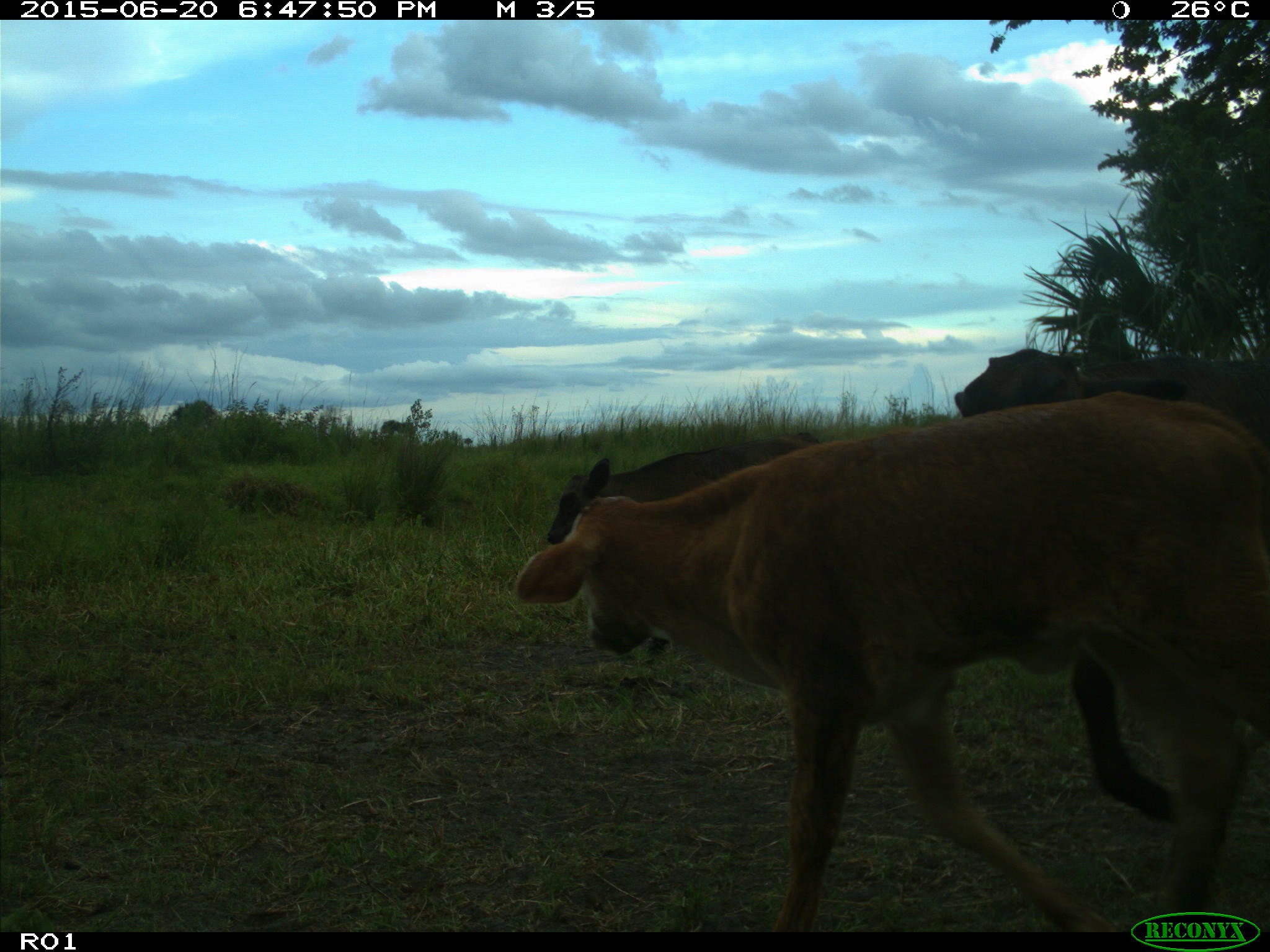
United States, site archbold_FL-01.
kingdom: Animalia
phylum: Chordata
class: Mammalia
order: Artiodactyla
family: Bovidae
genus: Bos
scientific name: Bos taurus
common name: domestic cow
Bos taurus (domestic cow).